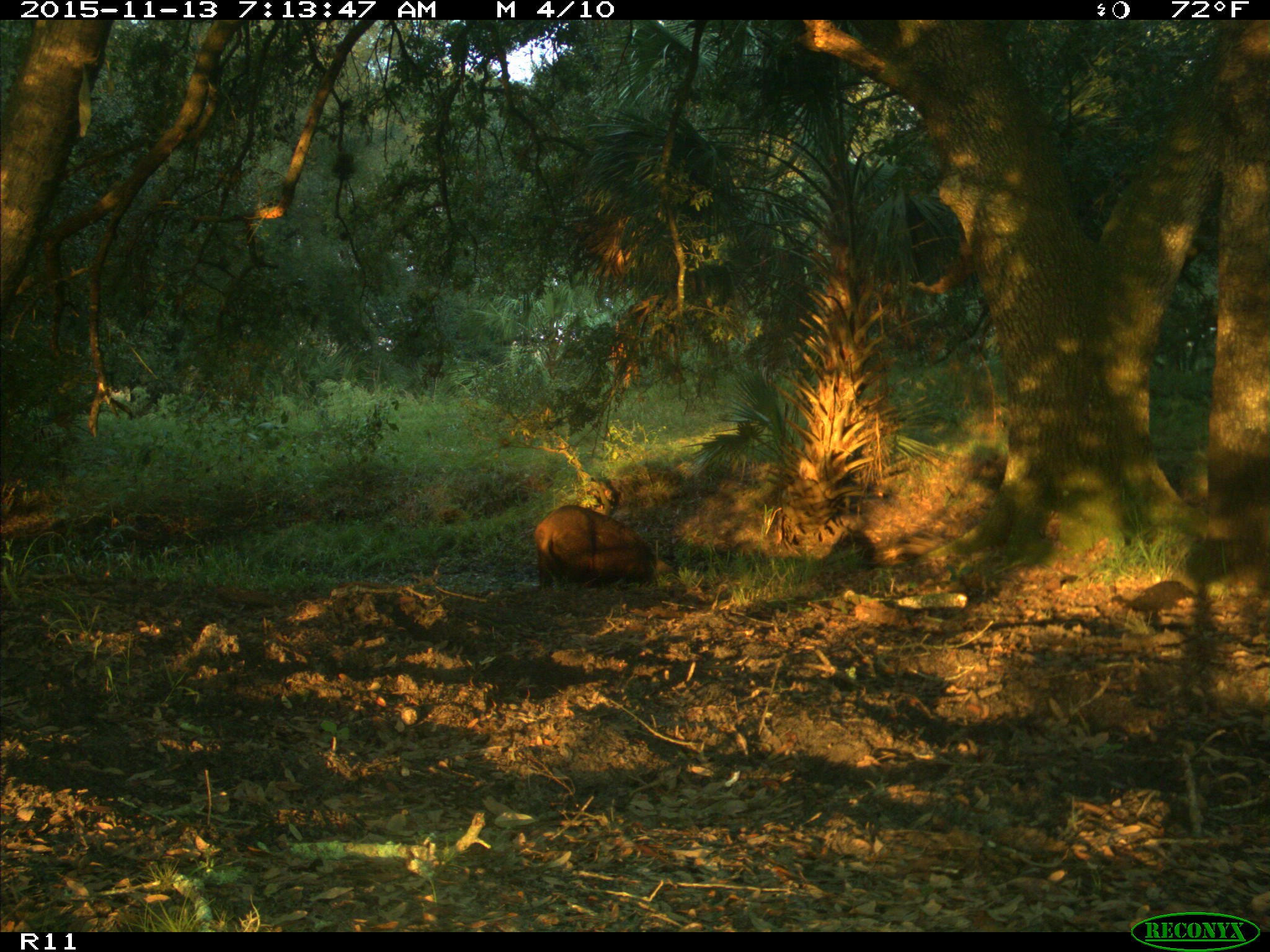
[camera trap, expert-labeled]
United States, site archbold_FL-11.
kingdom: Animalia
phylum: Chordata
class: Mammalia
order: Artiodactyla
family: Suidae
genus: Sus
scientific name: Sus scrofa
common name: wild boar